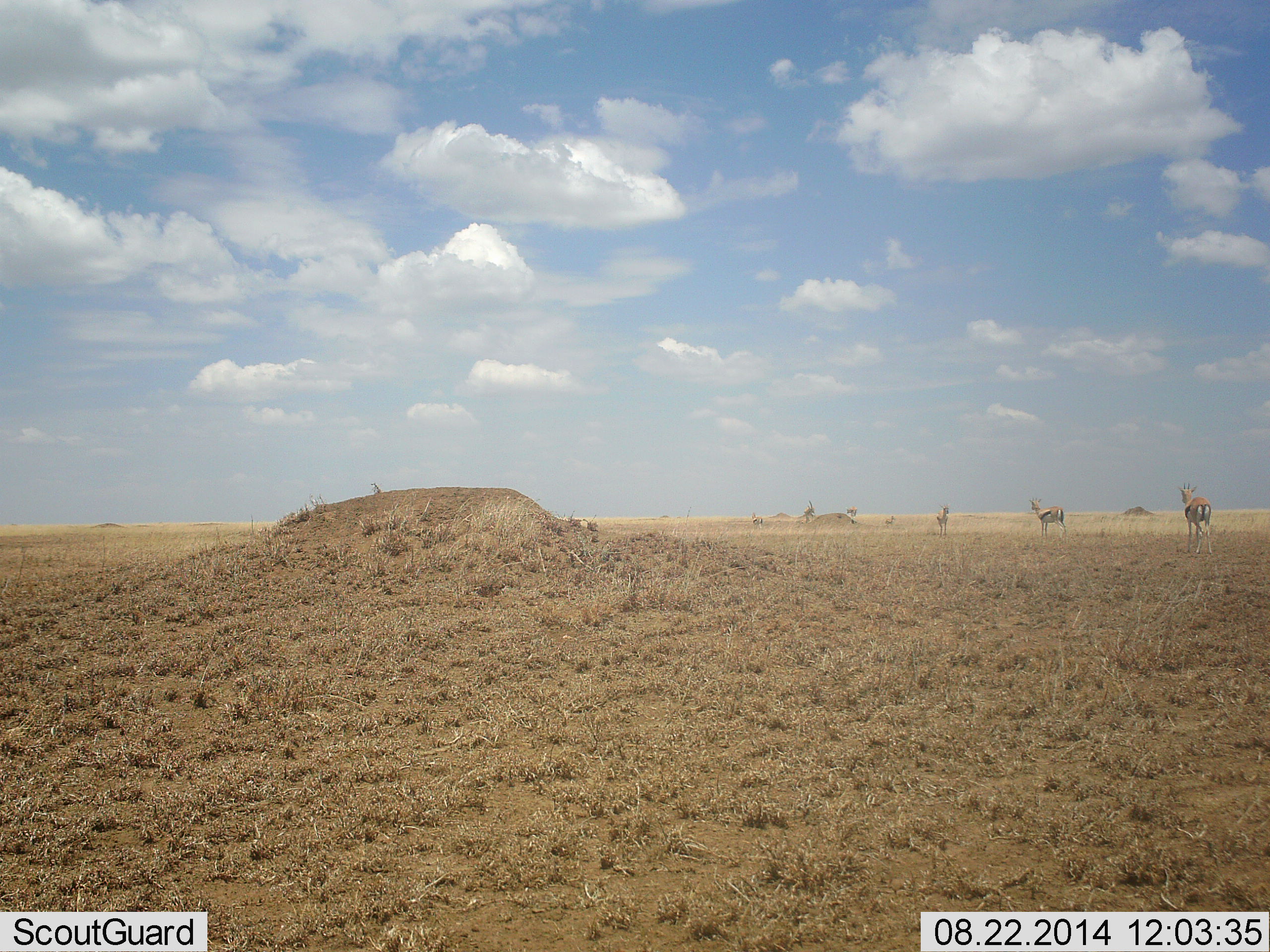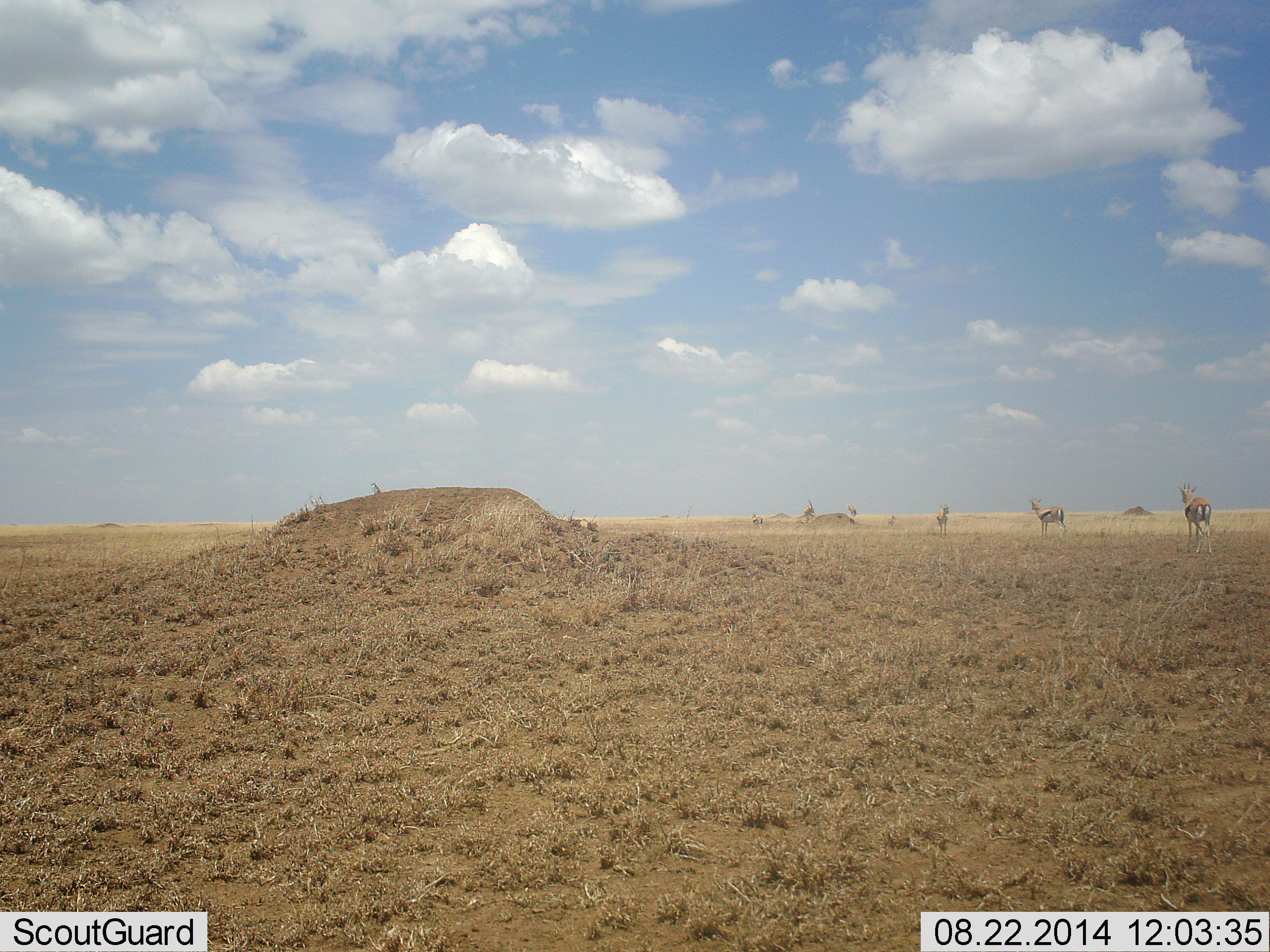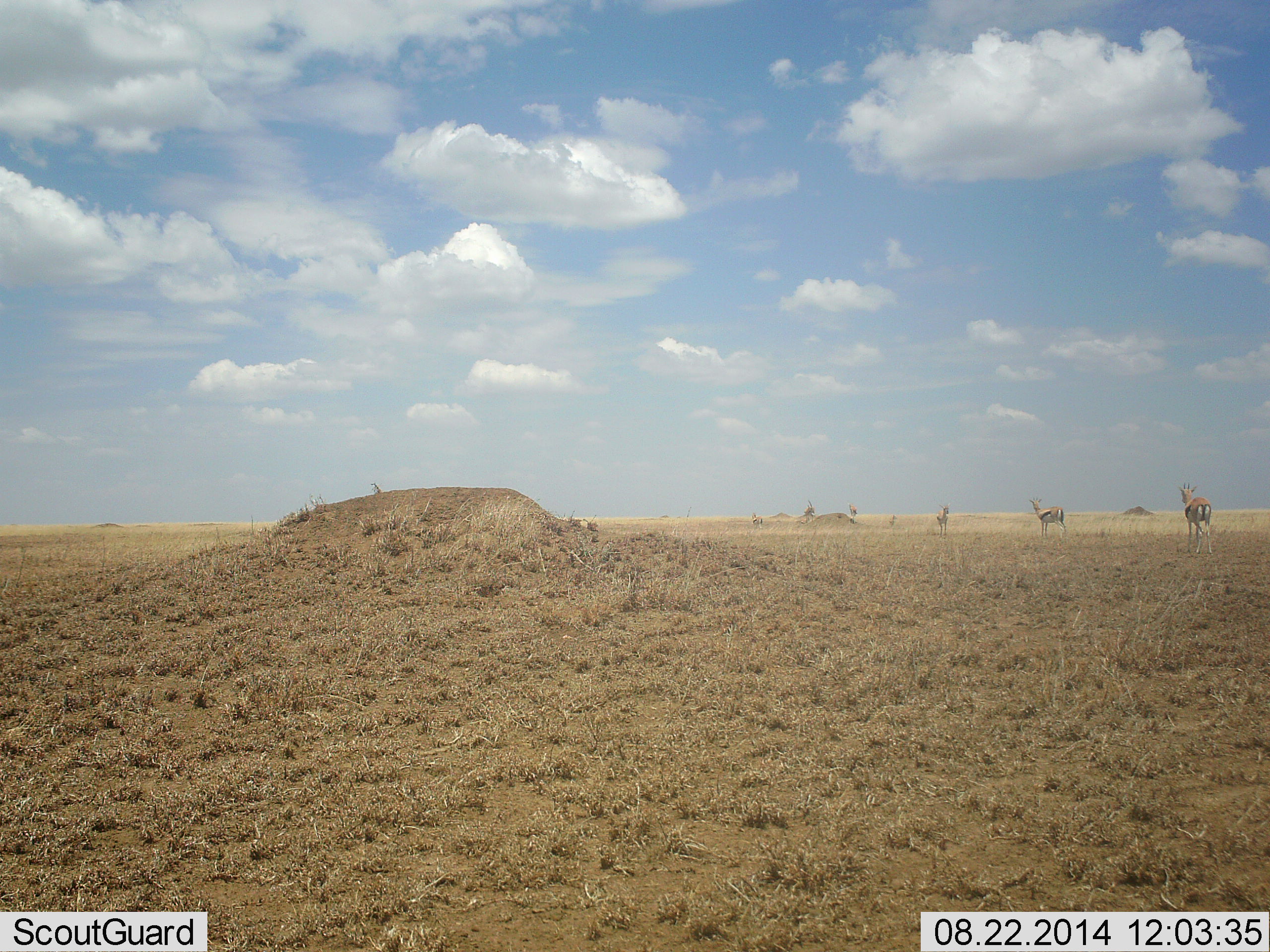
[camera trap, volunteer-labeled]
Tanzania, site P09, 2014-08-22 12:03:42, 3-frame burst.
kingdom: Animalia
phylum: Chordata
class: Mammalia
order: Artiodactyla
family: Bovidae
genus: Eudorcas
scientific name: Eudorcas thomsonii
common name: thomson's gazelle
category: gazellethomsons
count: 5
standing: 100%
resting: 0%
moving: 20%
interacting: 0%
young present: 0%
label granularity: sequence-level